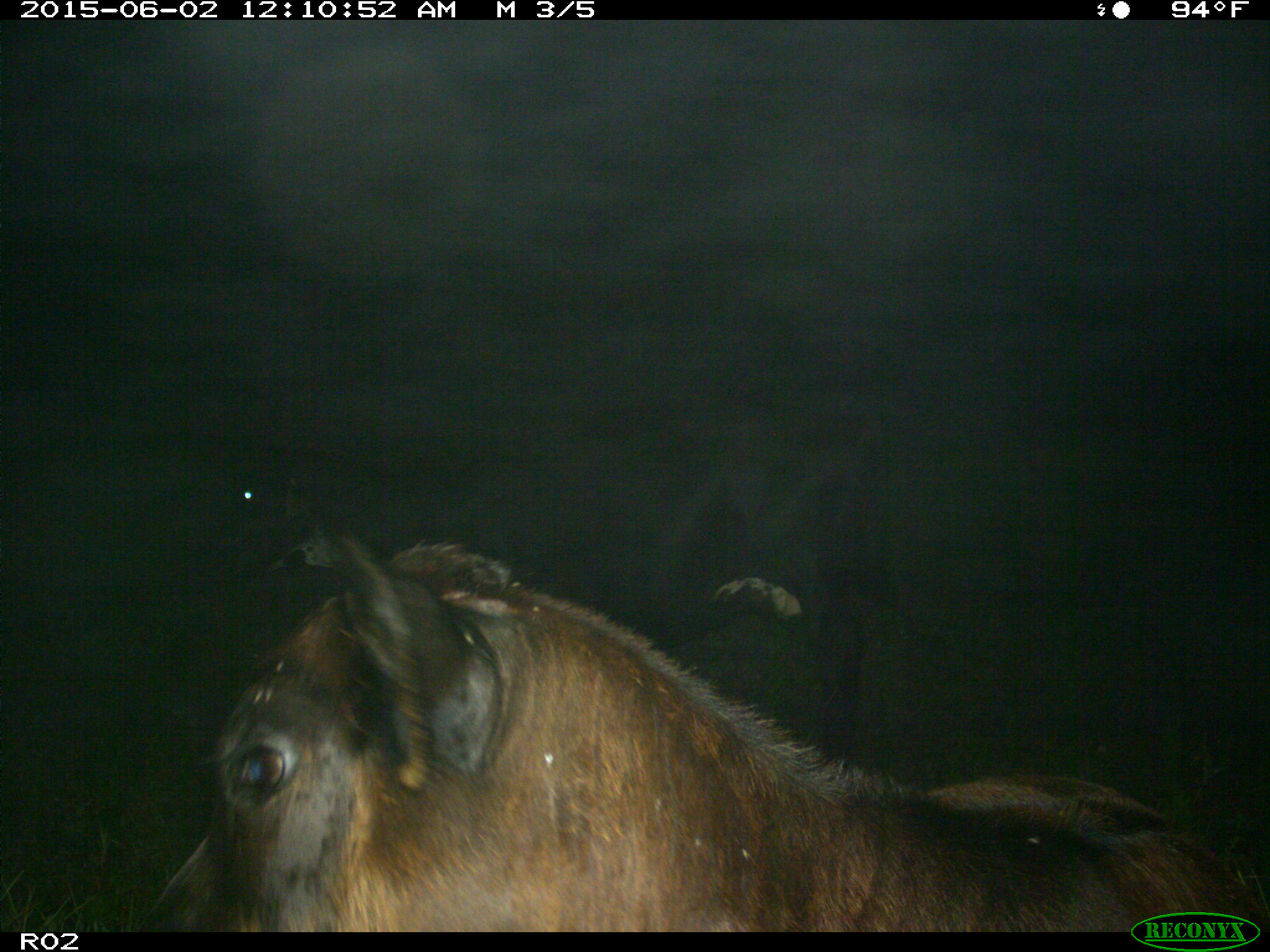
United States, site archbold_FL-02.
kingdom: Animalia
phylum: Chordata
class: Mammalia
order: Artiodactyla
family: Bovidae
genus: Bos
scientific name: Bos taurus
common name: domestic cow